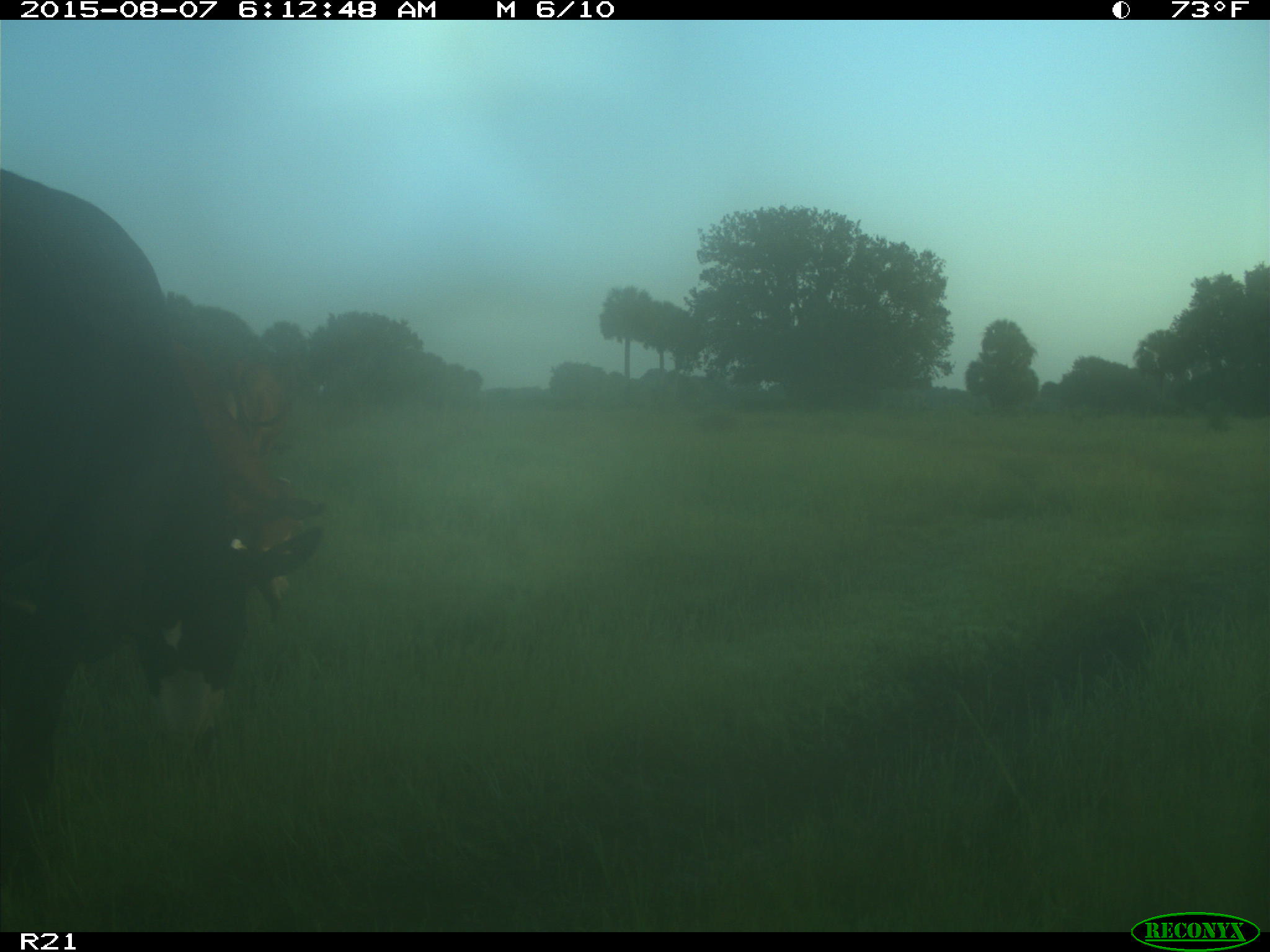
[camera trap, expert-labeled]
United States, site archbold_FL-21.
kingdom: Animalia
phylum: Chordata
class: Mammalia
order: Artiodactyla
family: Bovidae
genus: Bos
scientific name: Bos taurus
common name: domestic cow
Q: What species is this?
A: Bos taurus (domestic cow).